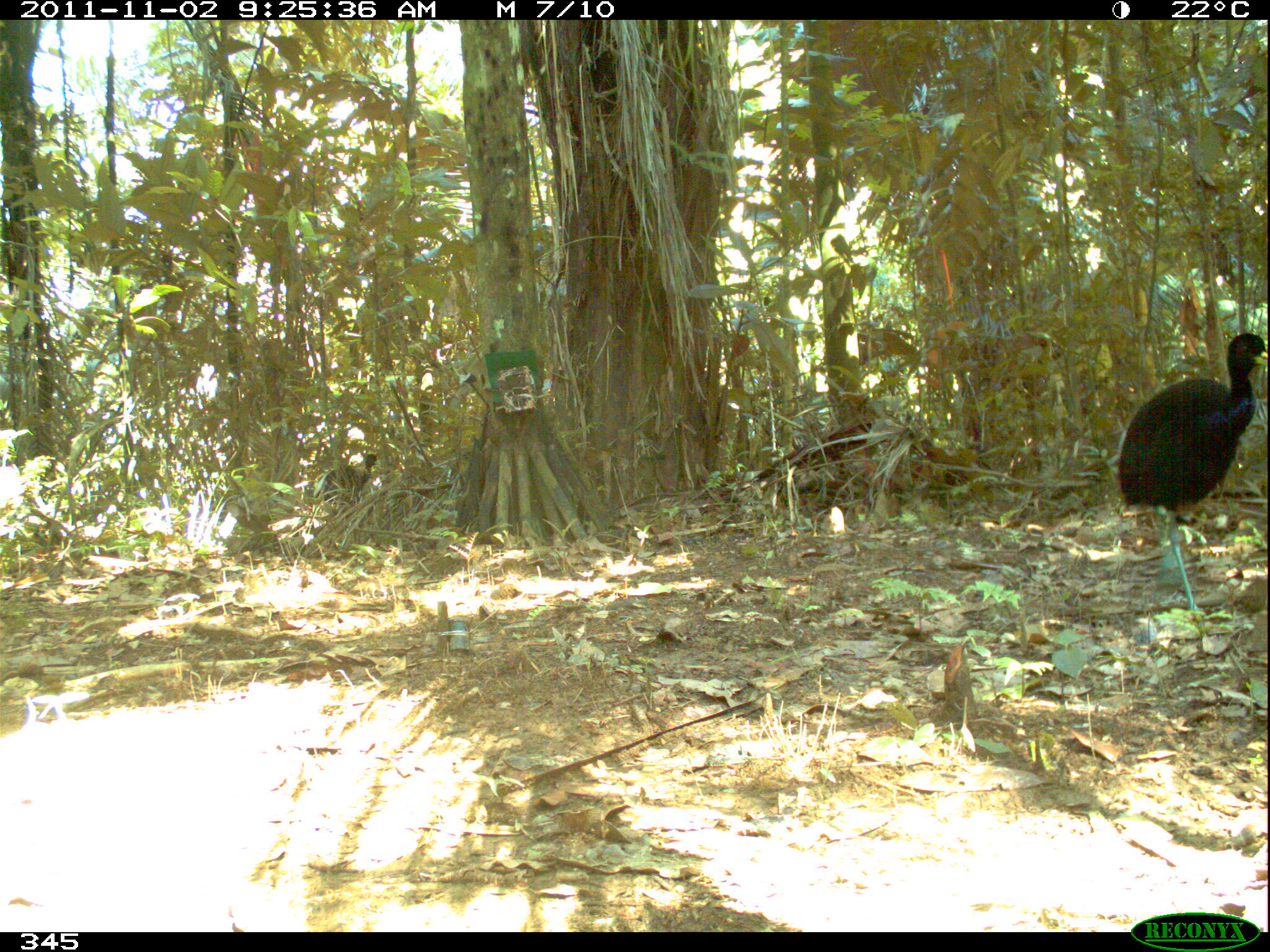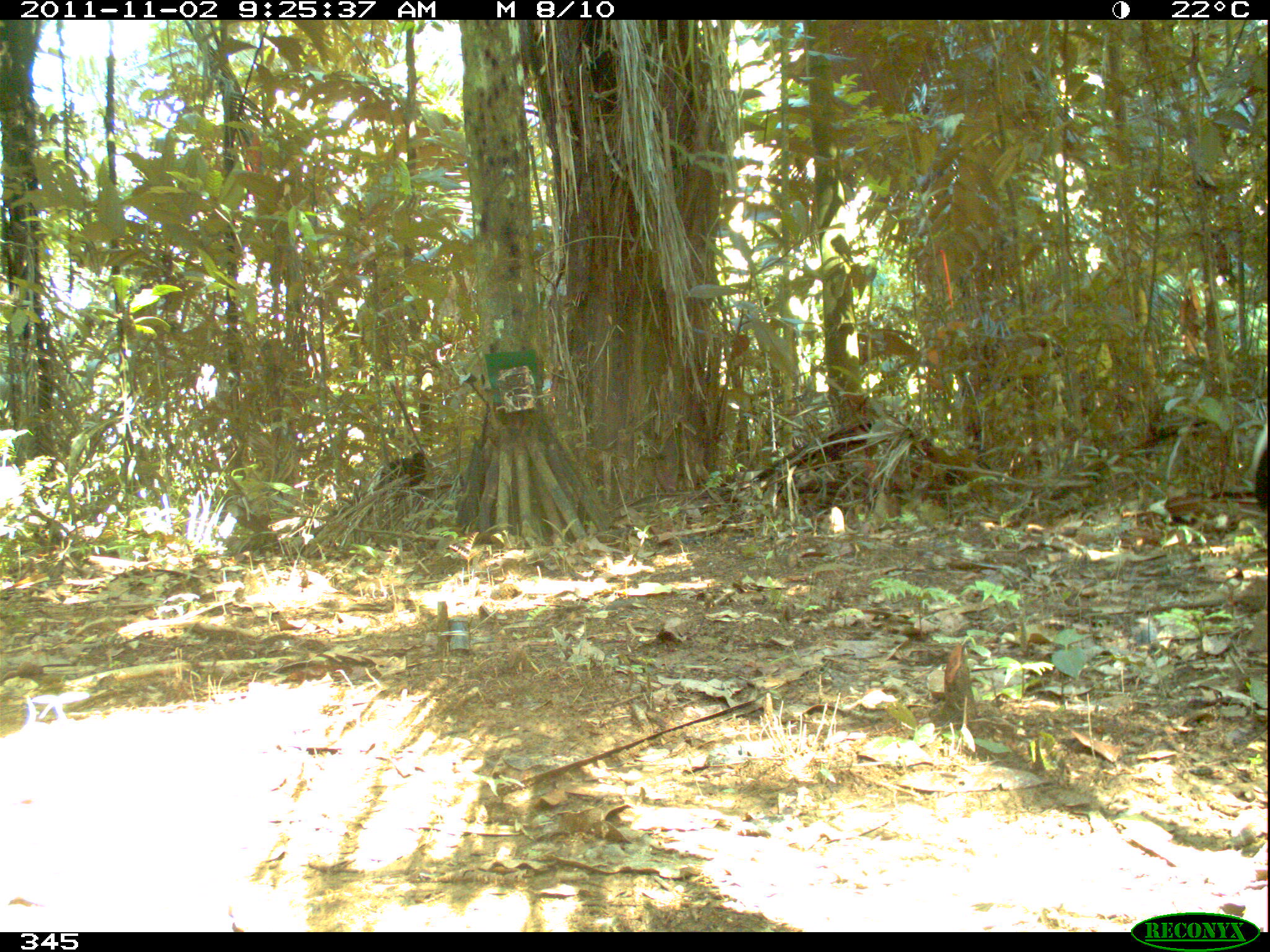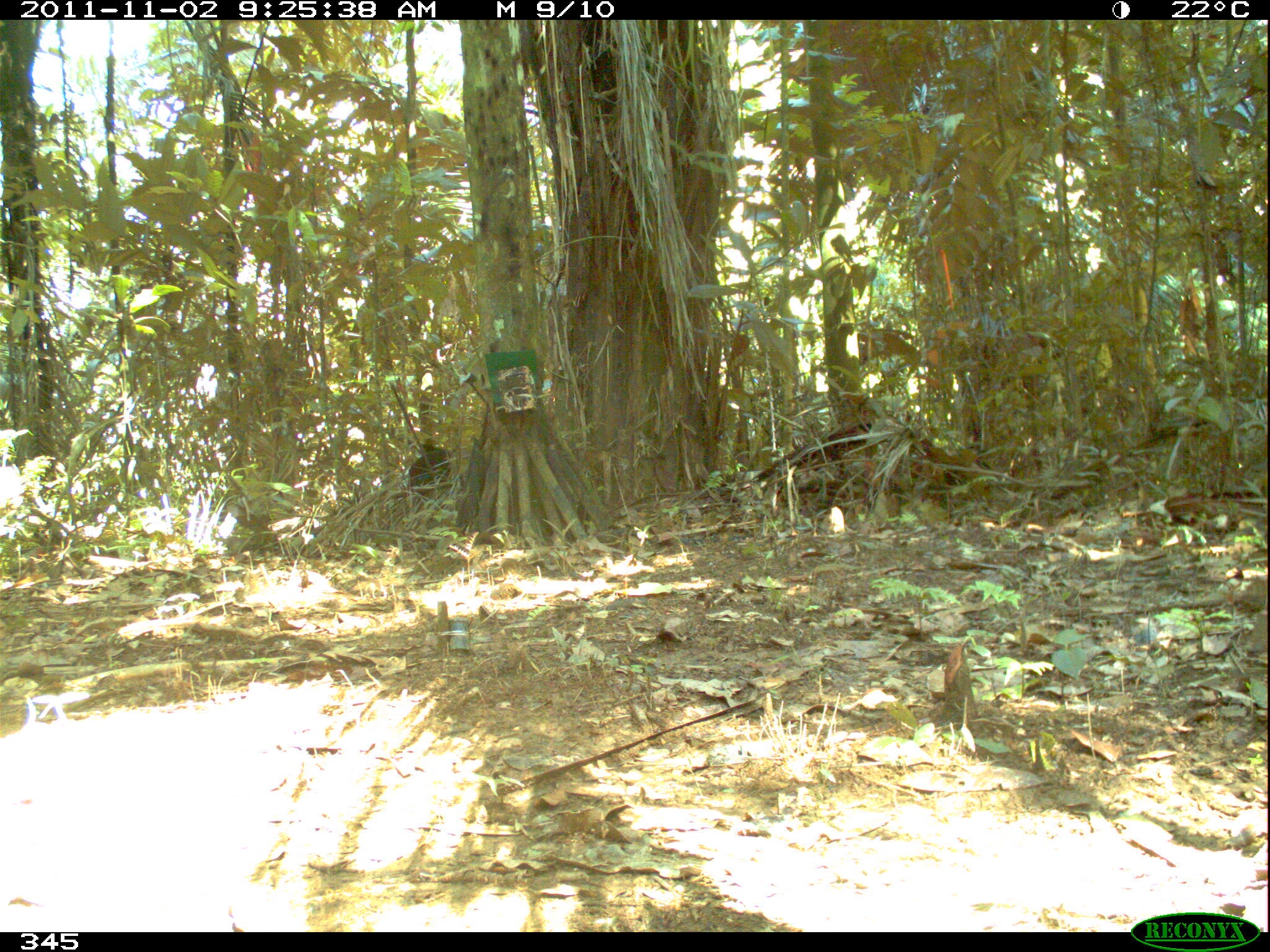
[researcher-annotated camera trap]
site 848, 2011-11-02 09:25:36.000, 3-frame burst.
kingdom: Animalia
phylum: Chordata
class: Aves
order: Gruiformes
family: Psophiidae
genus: Psophia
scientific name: Psophia leucoptera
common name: pale-winged trumpeter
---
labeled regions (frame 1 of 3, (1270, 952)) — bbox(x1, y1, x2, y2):
psophia leucoptera: bbox(1117, 331, 1265, 611); bbox(312, 452, 378, 507)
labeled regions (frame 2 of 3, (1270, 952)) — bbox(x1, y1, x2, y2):
psophia leucoptera: bbox(366, 448, 429, 494); bbox(1245, 421, 1268, 510)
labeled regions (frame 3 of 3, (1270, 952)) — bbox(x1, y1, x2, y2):
psophia leucoptera: bbox(401, 438, 457, 491)